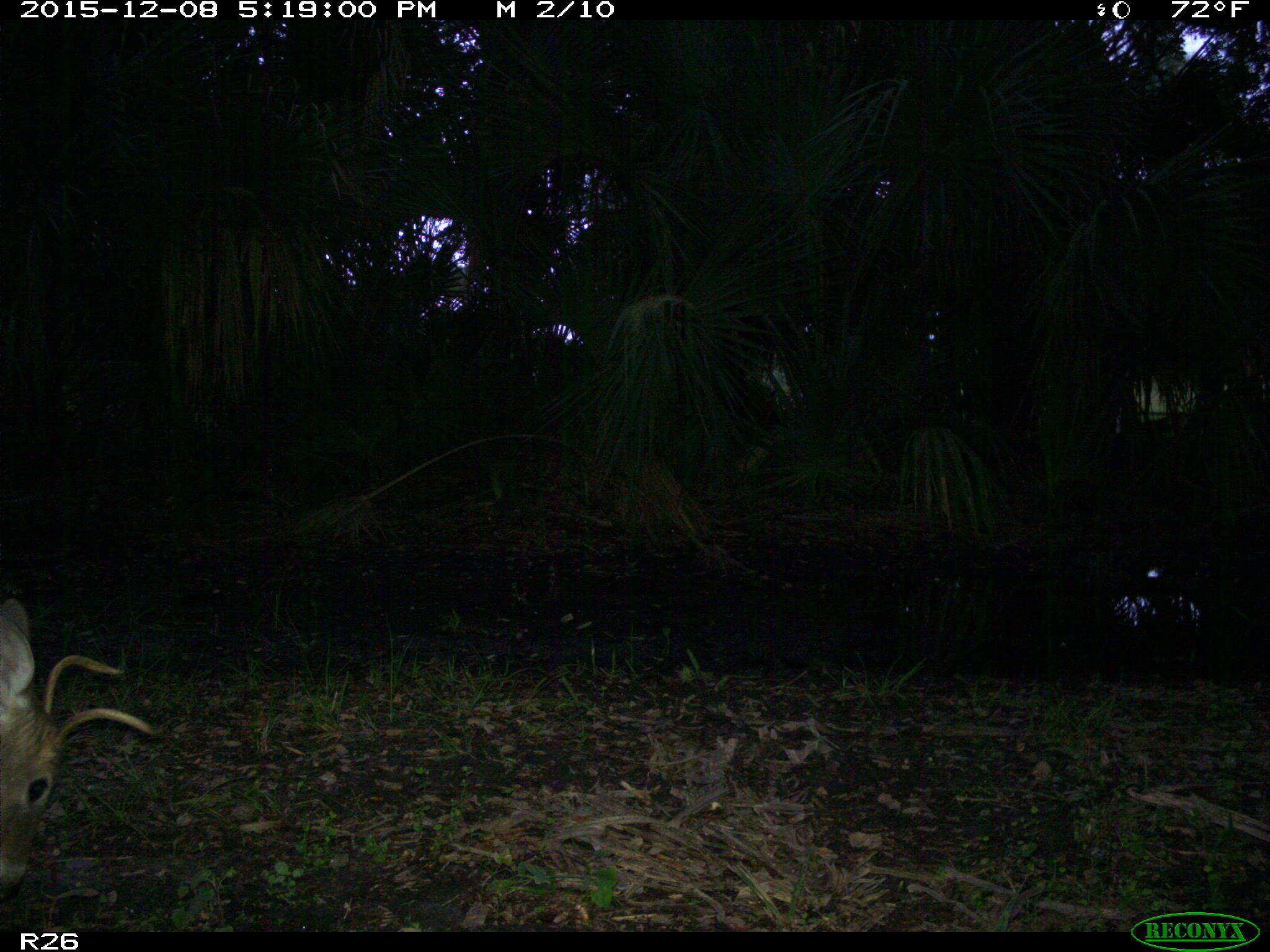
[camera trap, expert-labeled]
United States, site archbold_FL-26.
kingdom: Animalia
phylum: Chordata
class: Mammalia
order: Artiodactyla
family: Cervidae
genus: Odocoileus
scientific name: Odocoileus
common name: deer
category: unidentified deer